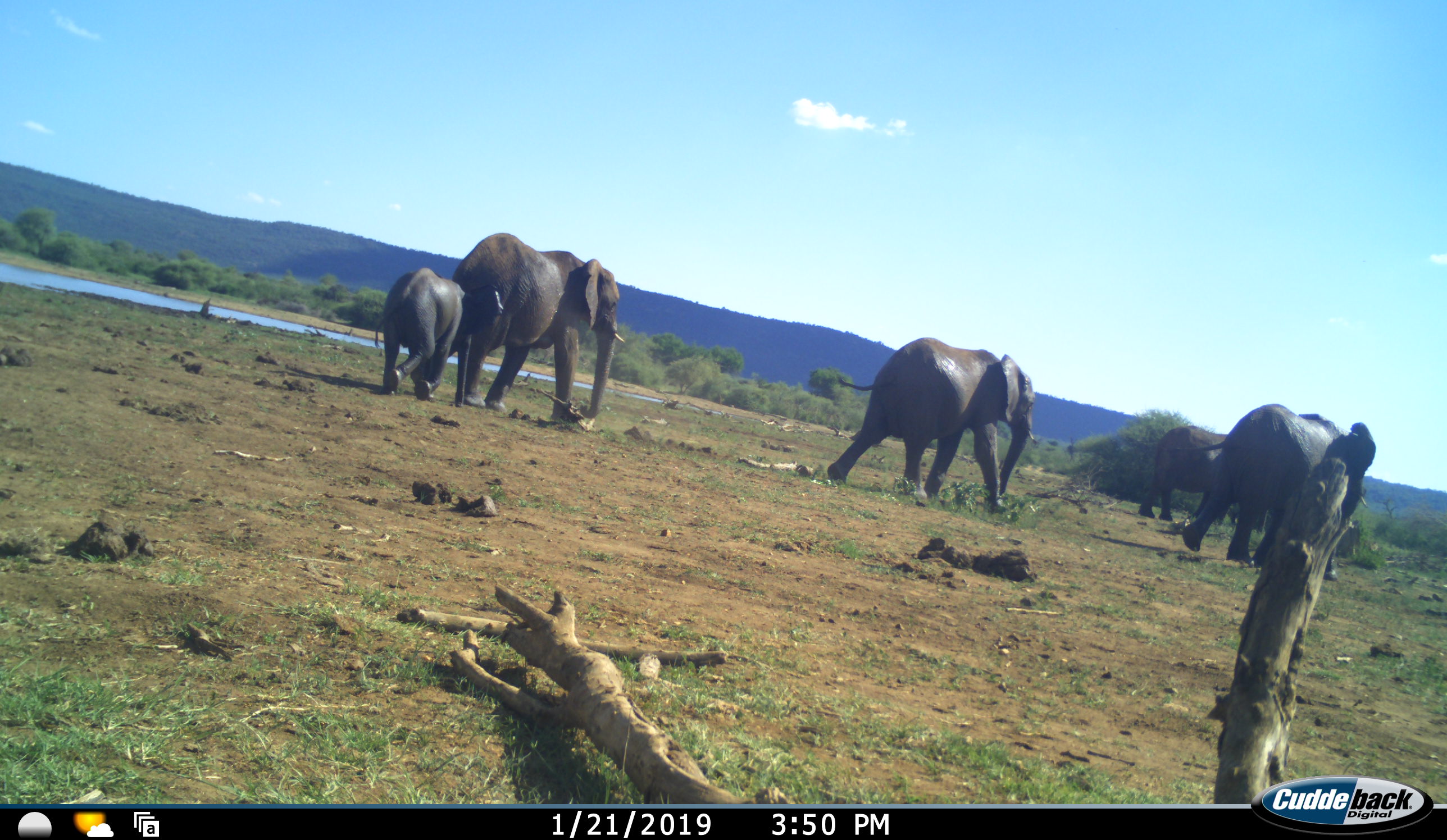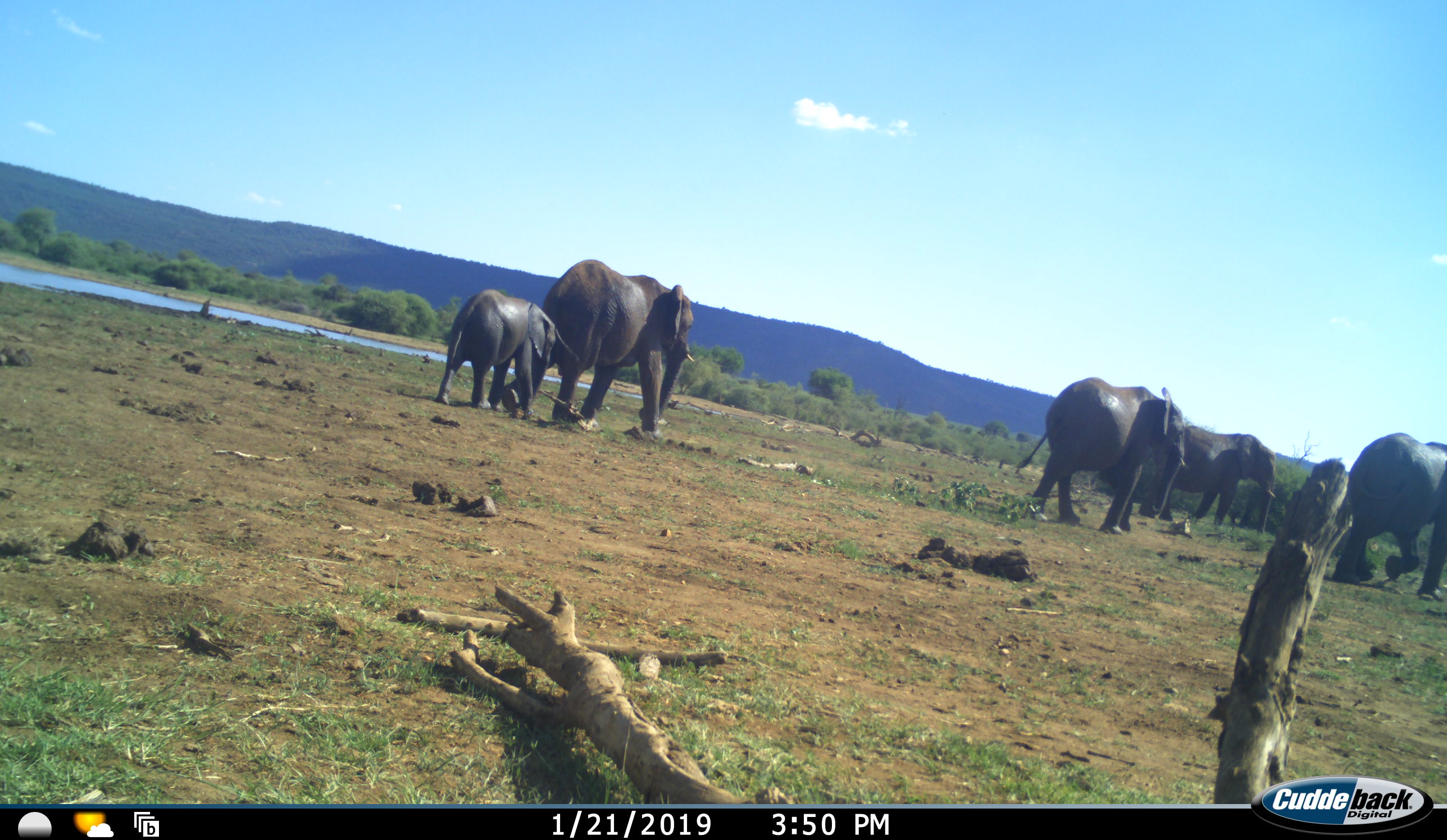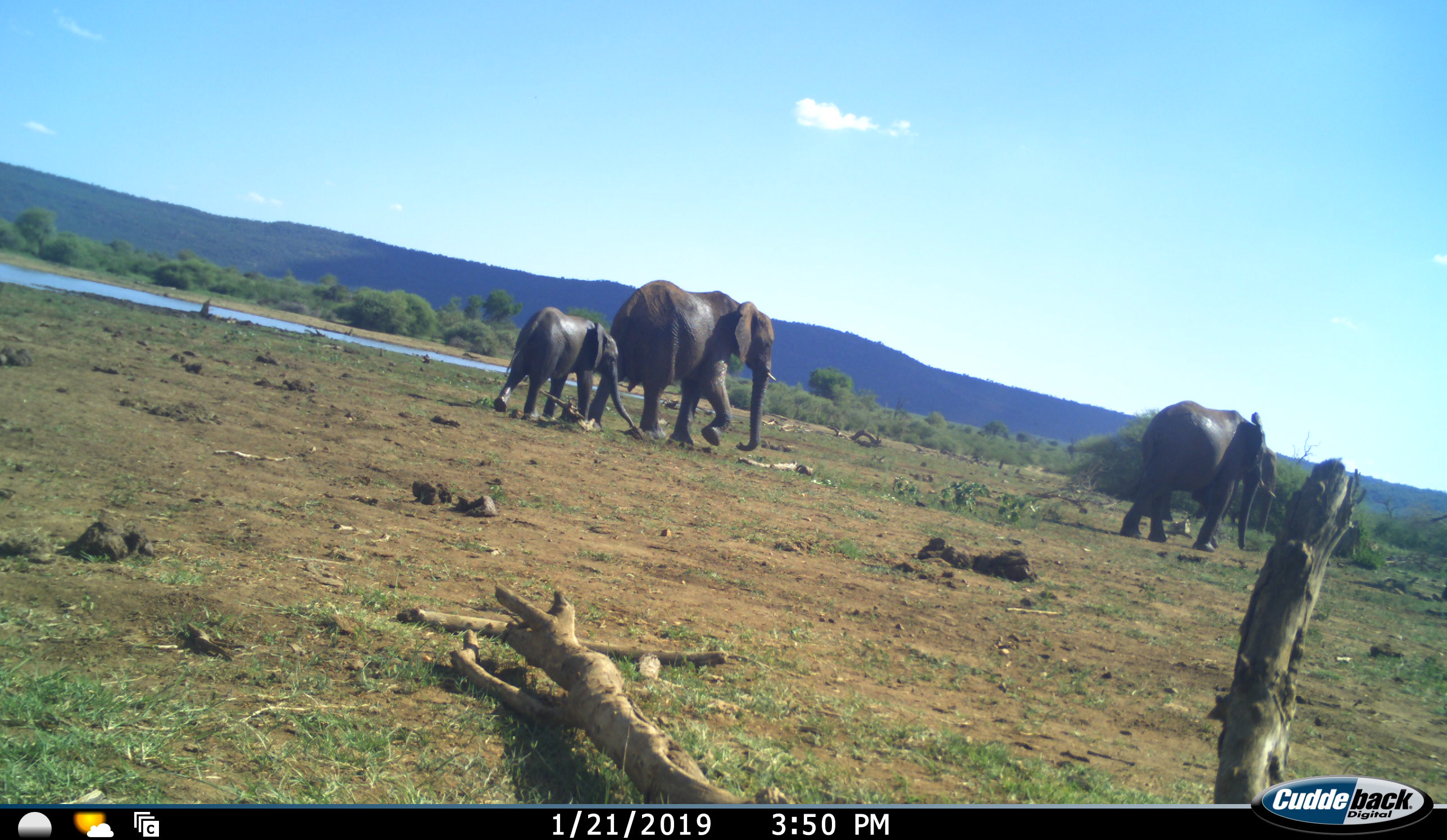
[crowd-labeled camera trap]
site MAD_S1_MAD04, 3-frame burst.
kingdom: Animalia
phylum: Chordata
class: Mammalia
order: Proboscidea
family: Elephantidae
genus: Loxodonta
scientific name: Loxodonta africana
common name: african bush elephant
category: elephant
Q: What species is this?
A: Elephant (african bush elephant) (Loxodonta africana).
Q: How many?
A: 5.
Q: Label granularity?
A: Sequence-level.